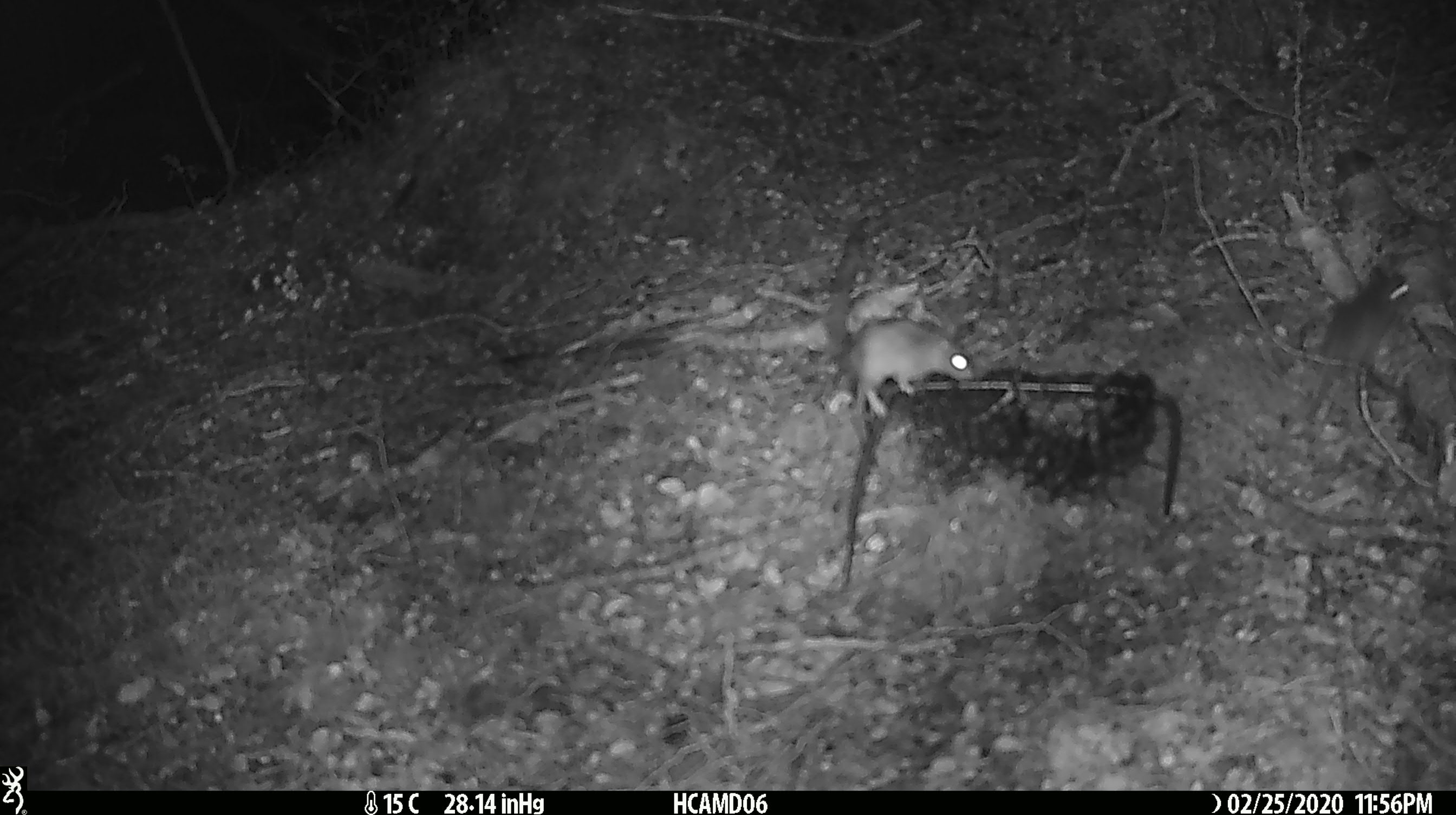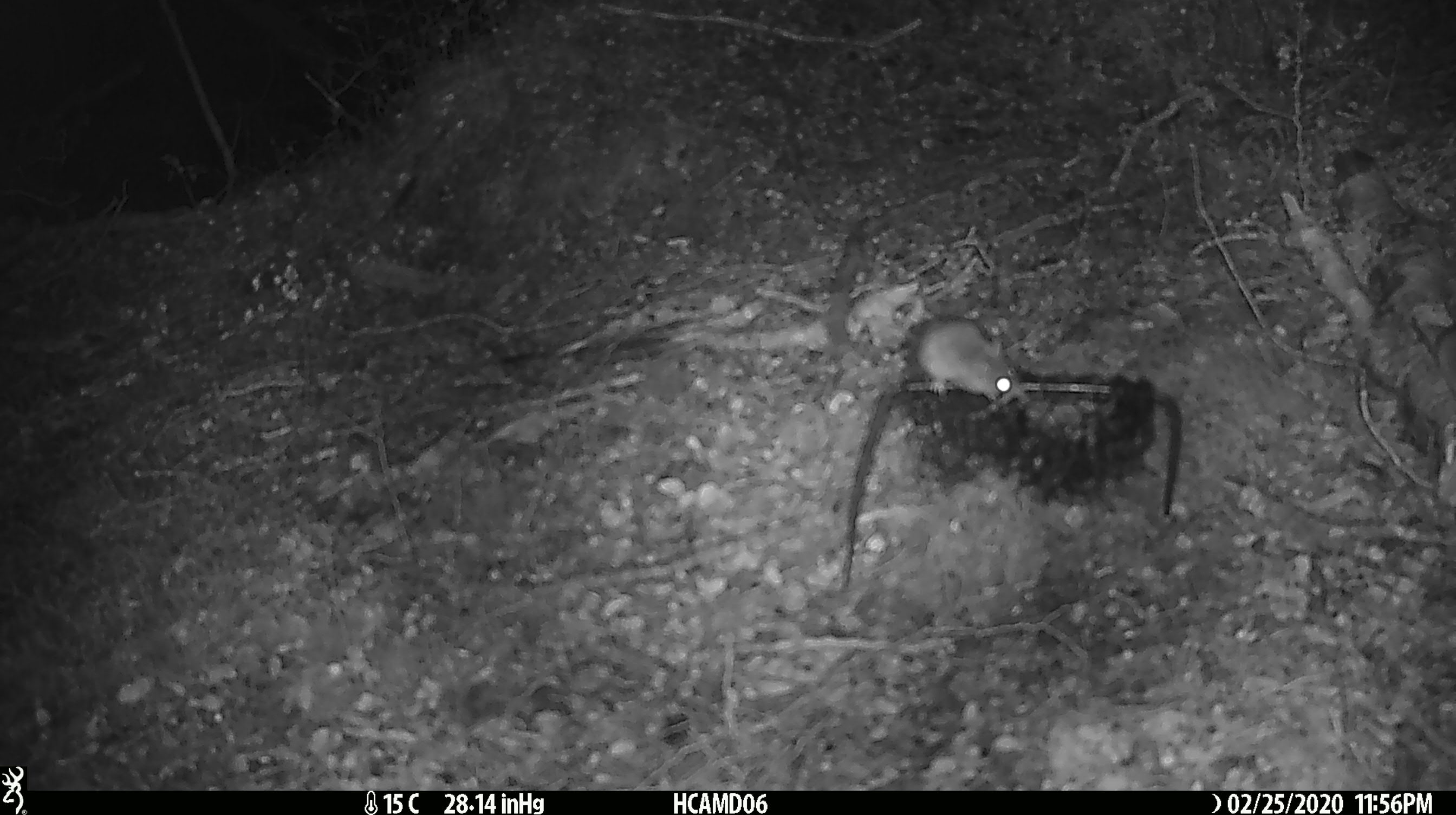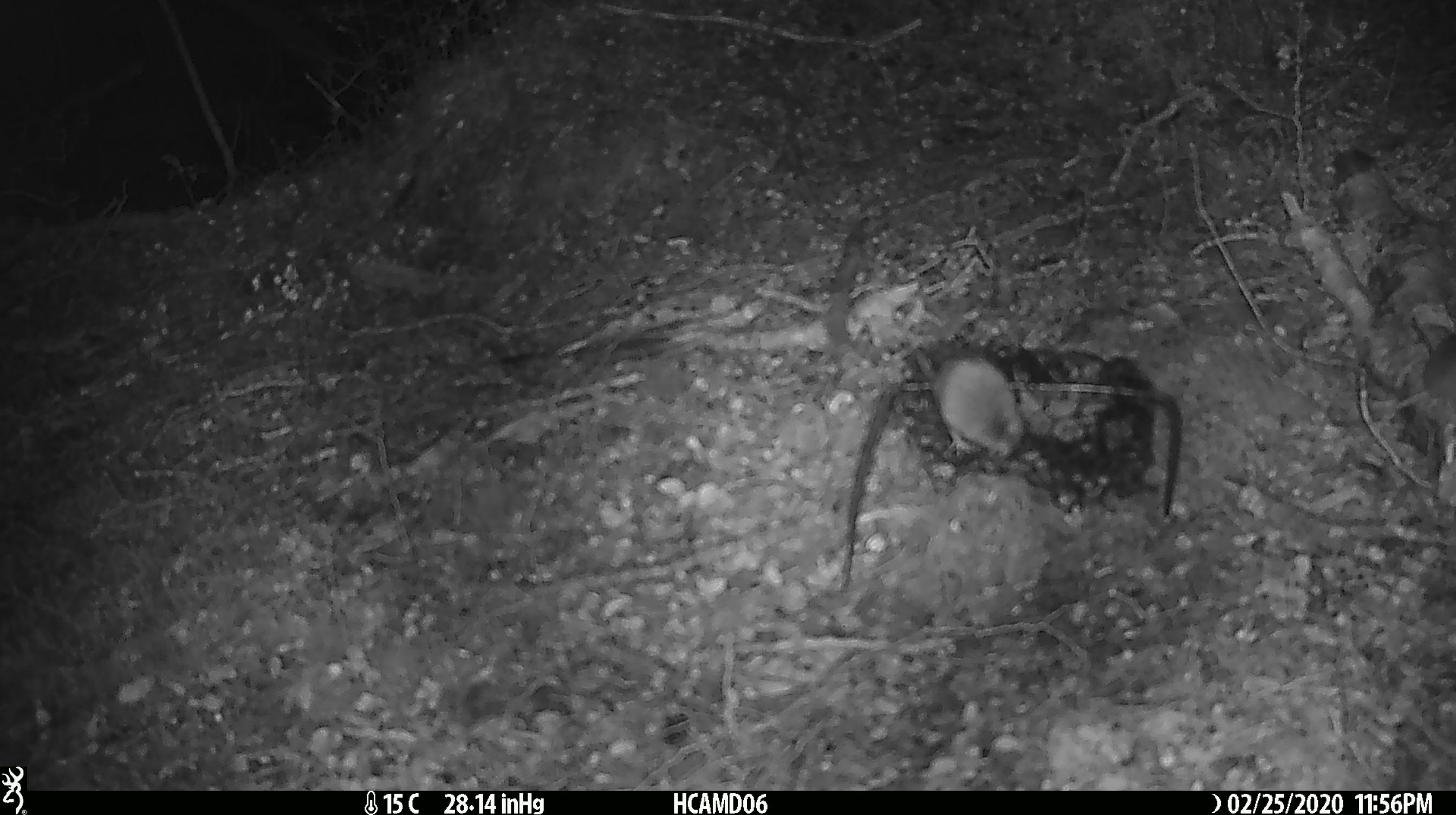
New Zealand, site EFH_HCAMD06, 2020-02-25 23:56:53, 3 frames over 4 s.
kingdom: Animalia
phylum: Chordata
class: Mammalia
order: Rodentia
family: Muridae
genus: Mus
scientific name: Mus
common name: mouse